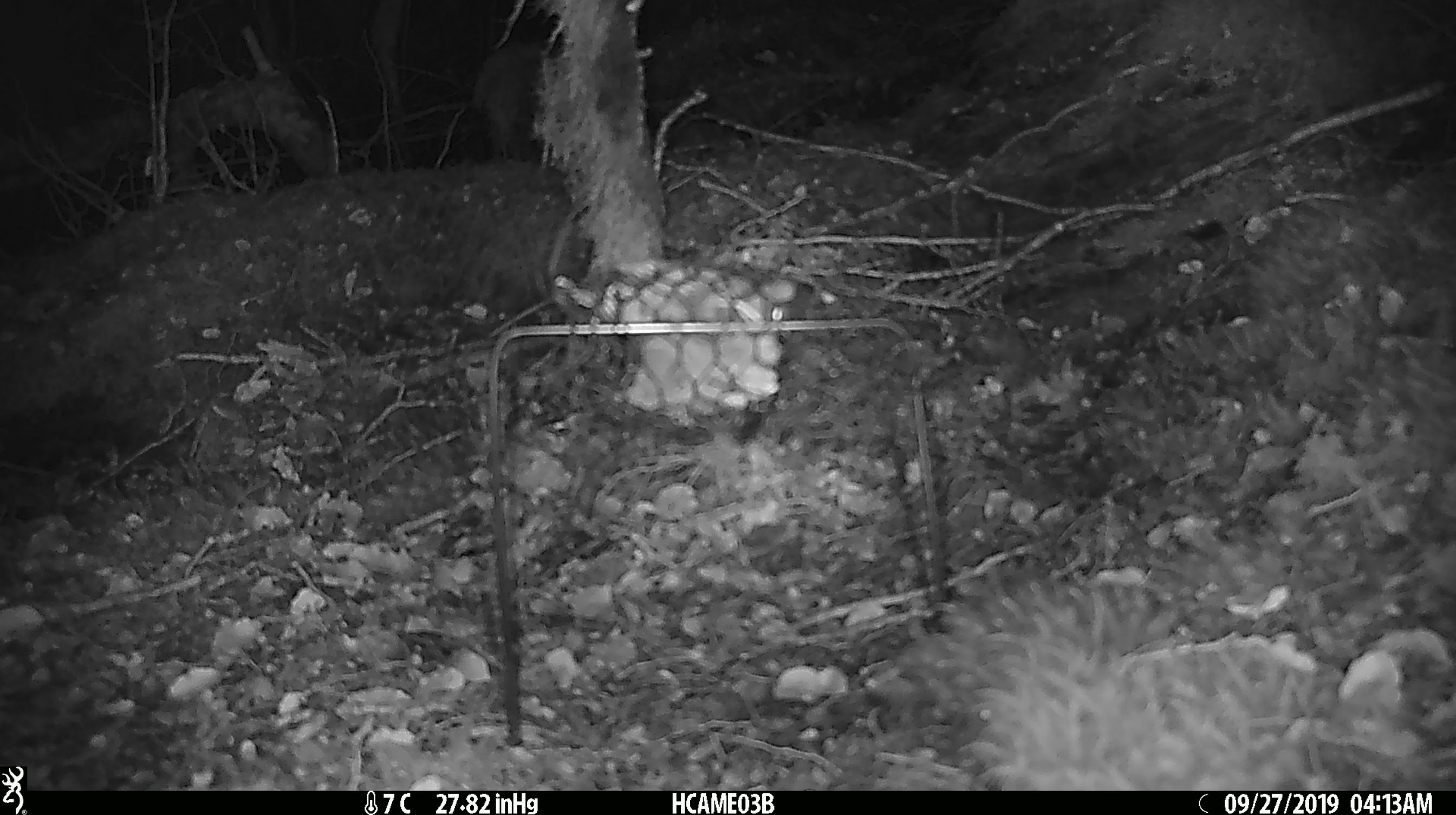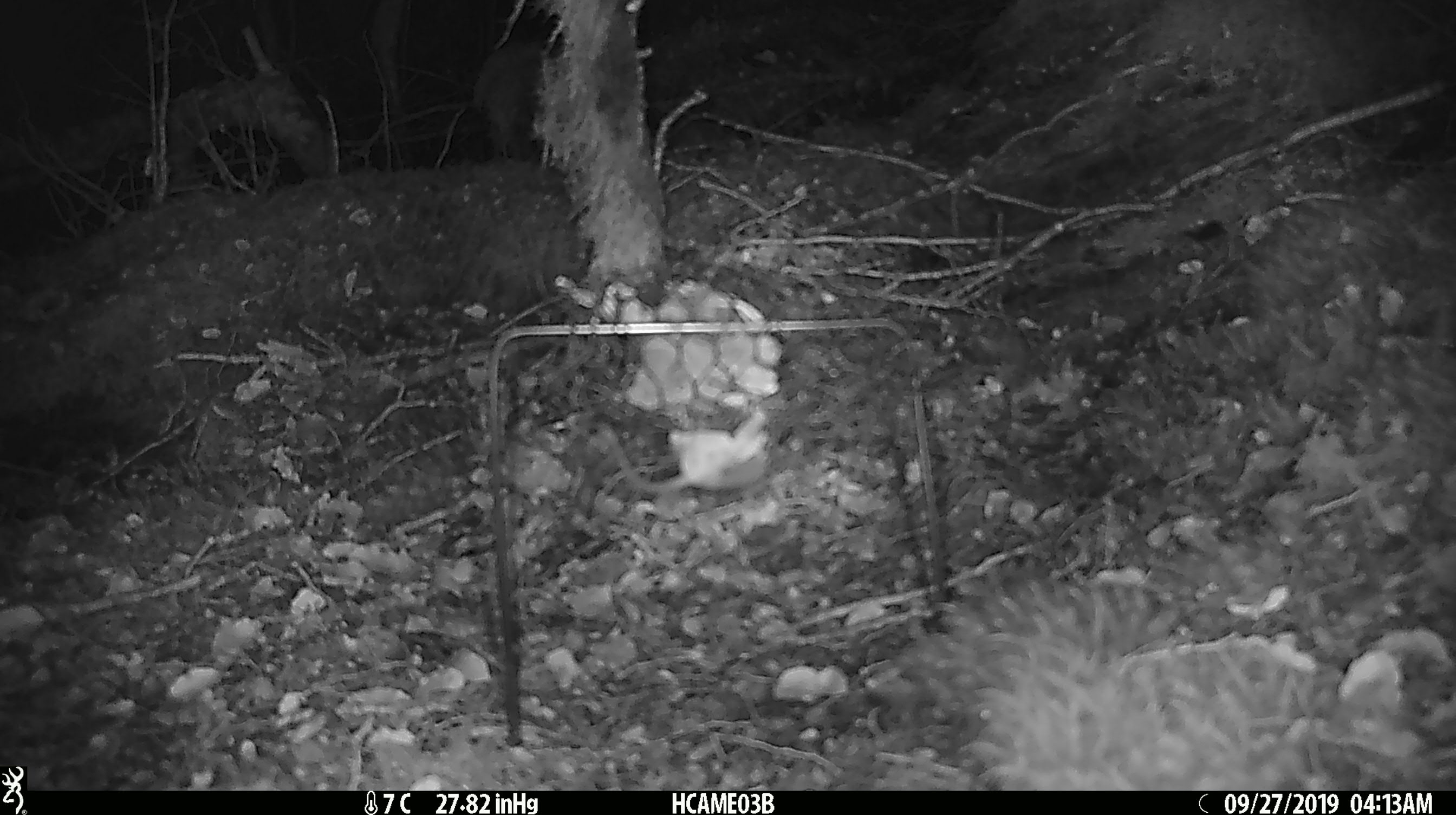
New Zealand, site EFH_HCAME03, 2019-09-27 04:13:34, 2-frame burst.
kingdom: Animalia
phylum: Chordata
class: Mammalia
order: Rodentia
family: Muridae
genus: Mus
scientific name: Mus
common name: mouse